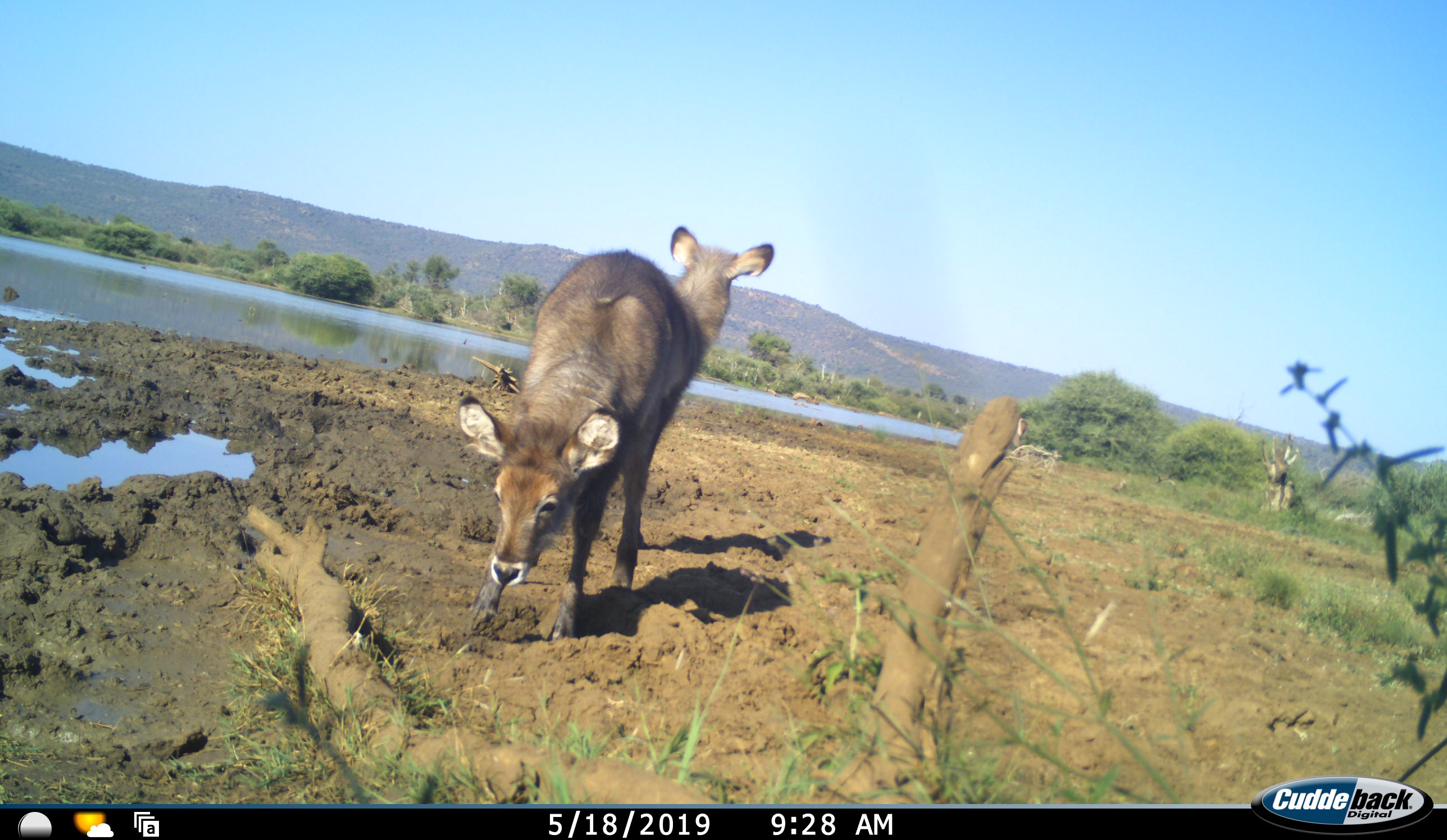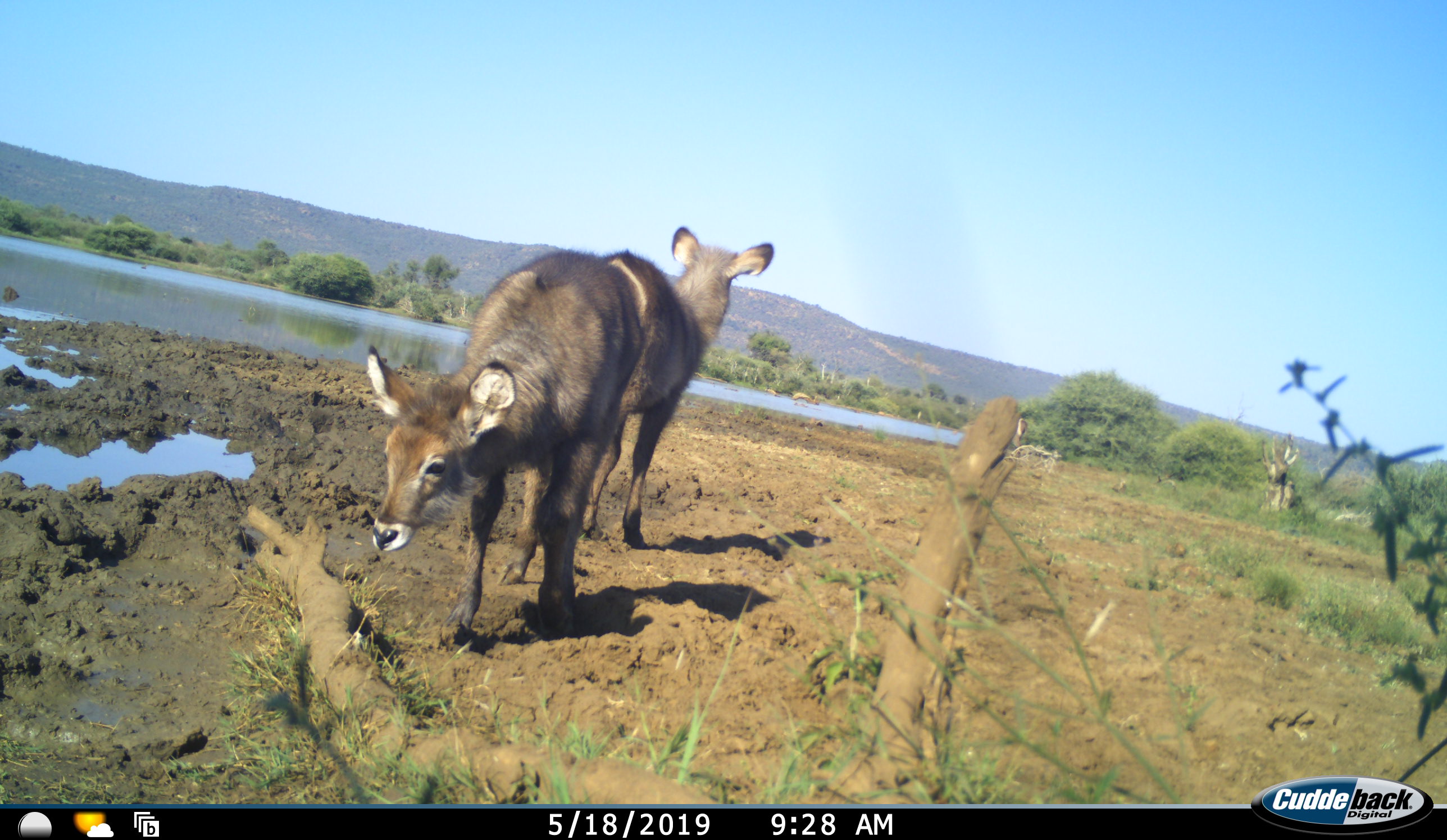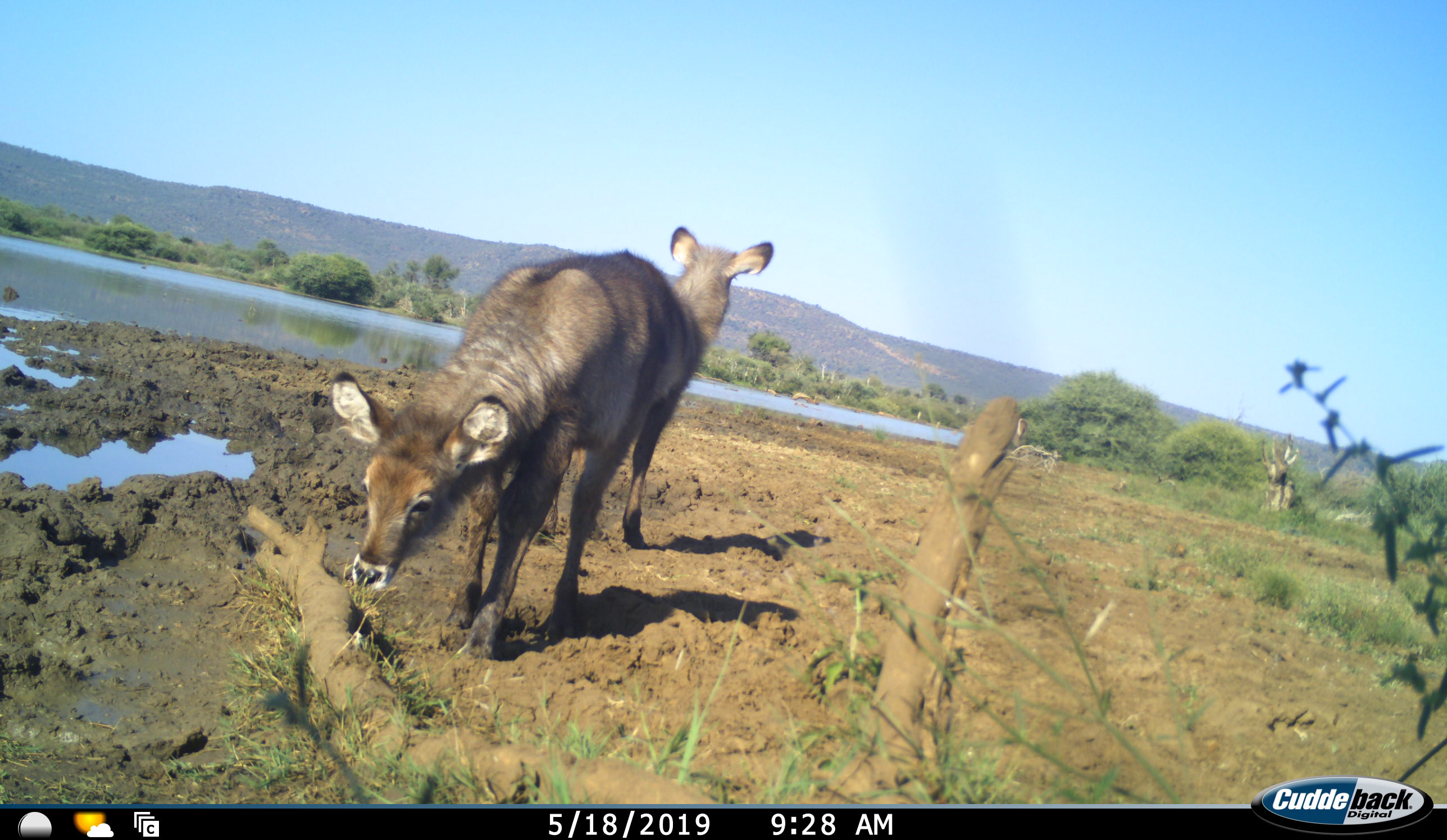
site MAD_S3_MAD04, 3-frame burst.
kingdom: Animalia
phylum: Chordata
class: Mammalia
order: Artiodactyla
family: Bovidae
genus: Kobus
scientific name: Kobus ellipsiprymnus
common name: waterbuck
Waterbuck (Kobus ellipsiprymnus), count 2. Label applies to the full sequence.